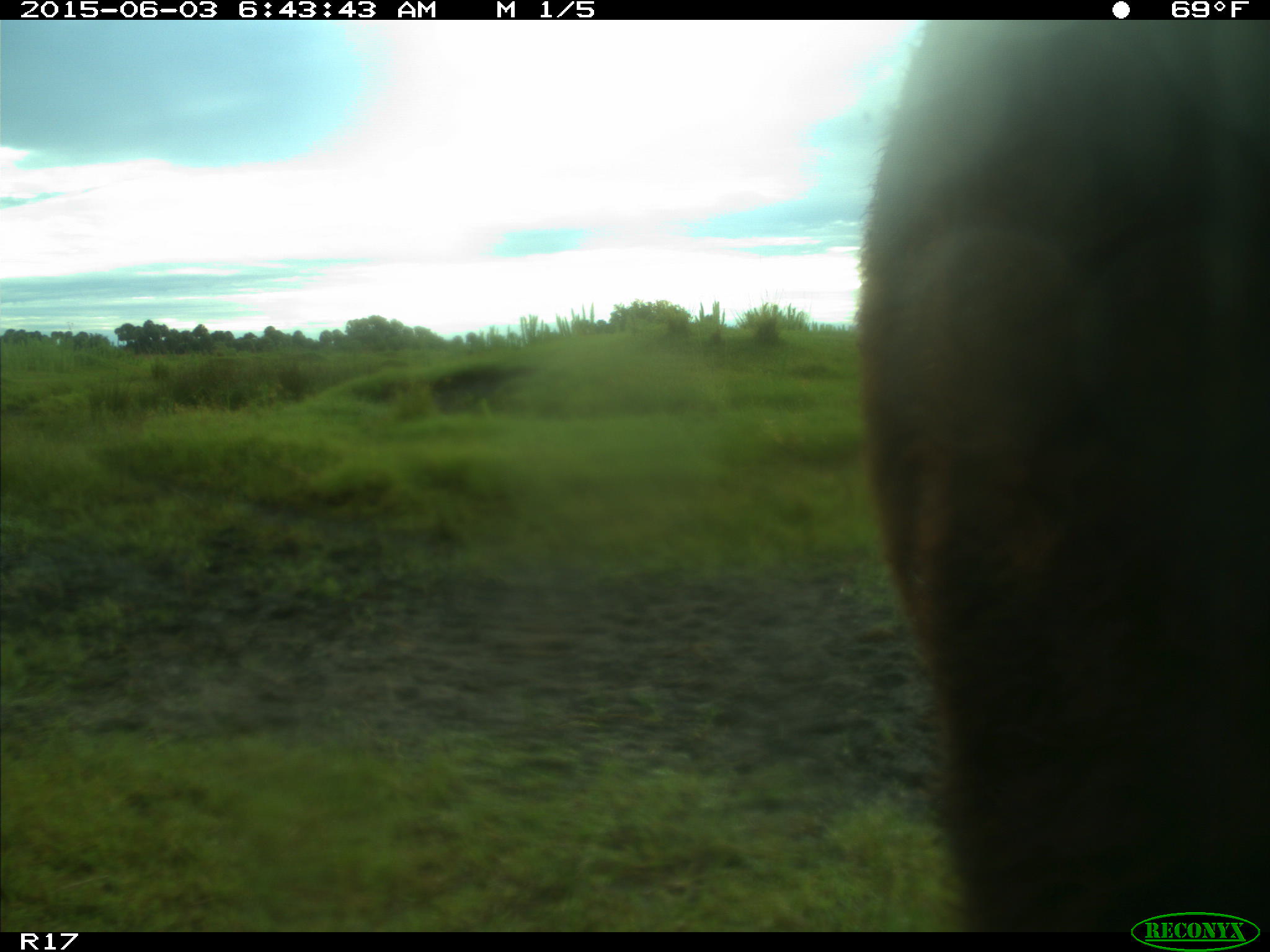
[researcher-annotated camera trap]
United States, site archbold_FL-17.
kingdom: Animalia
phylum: Chordata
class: Mammalia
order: Artiodactyla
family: Bovidae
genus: Bos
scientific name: Bos taurus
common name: domestic cow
Bos taurus (domestic cow).